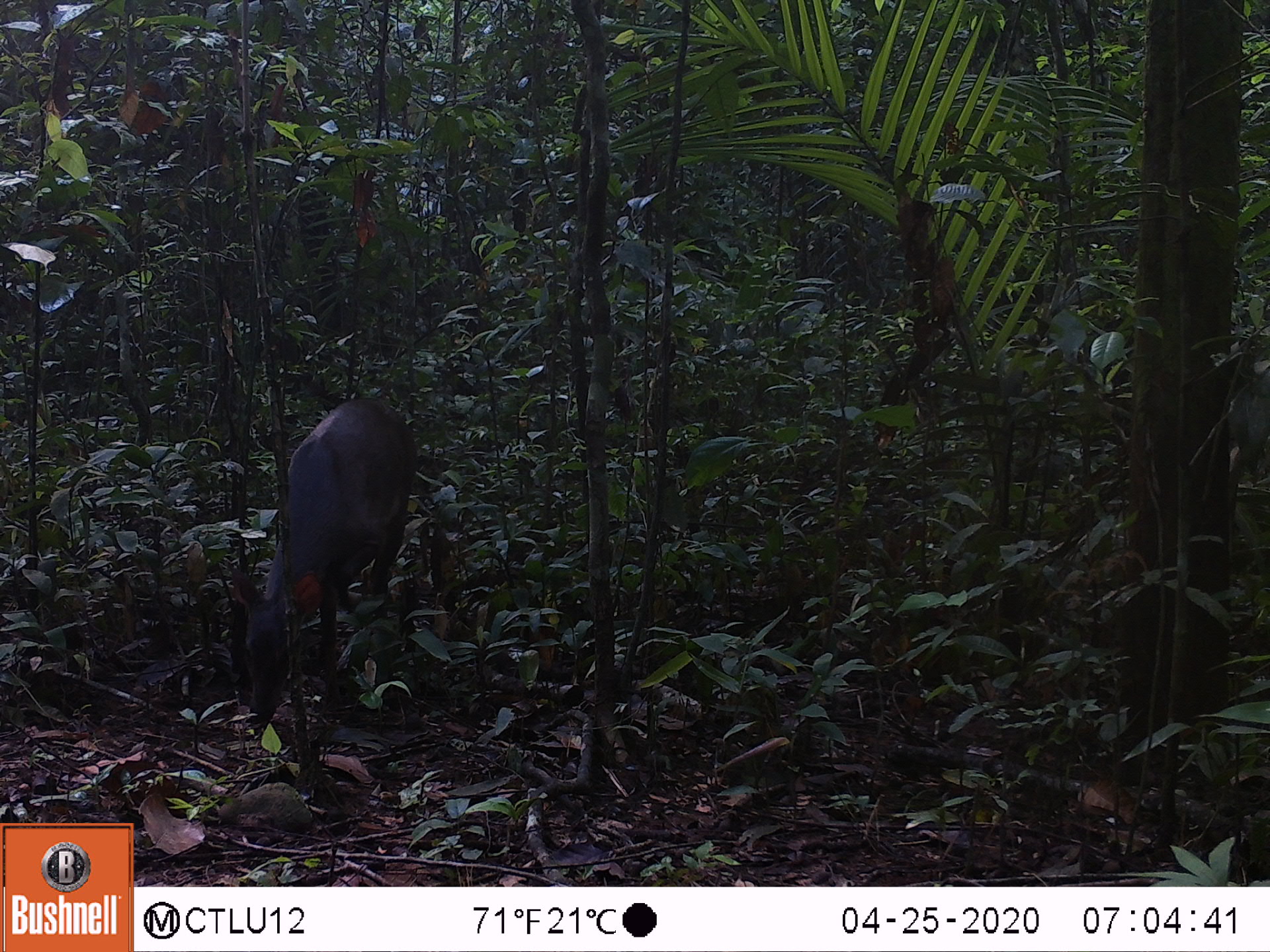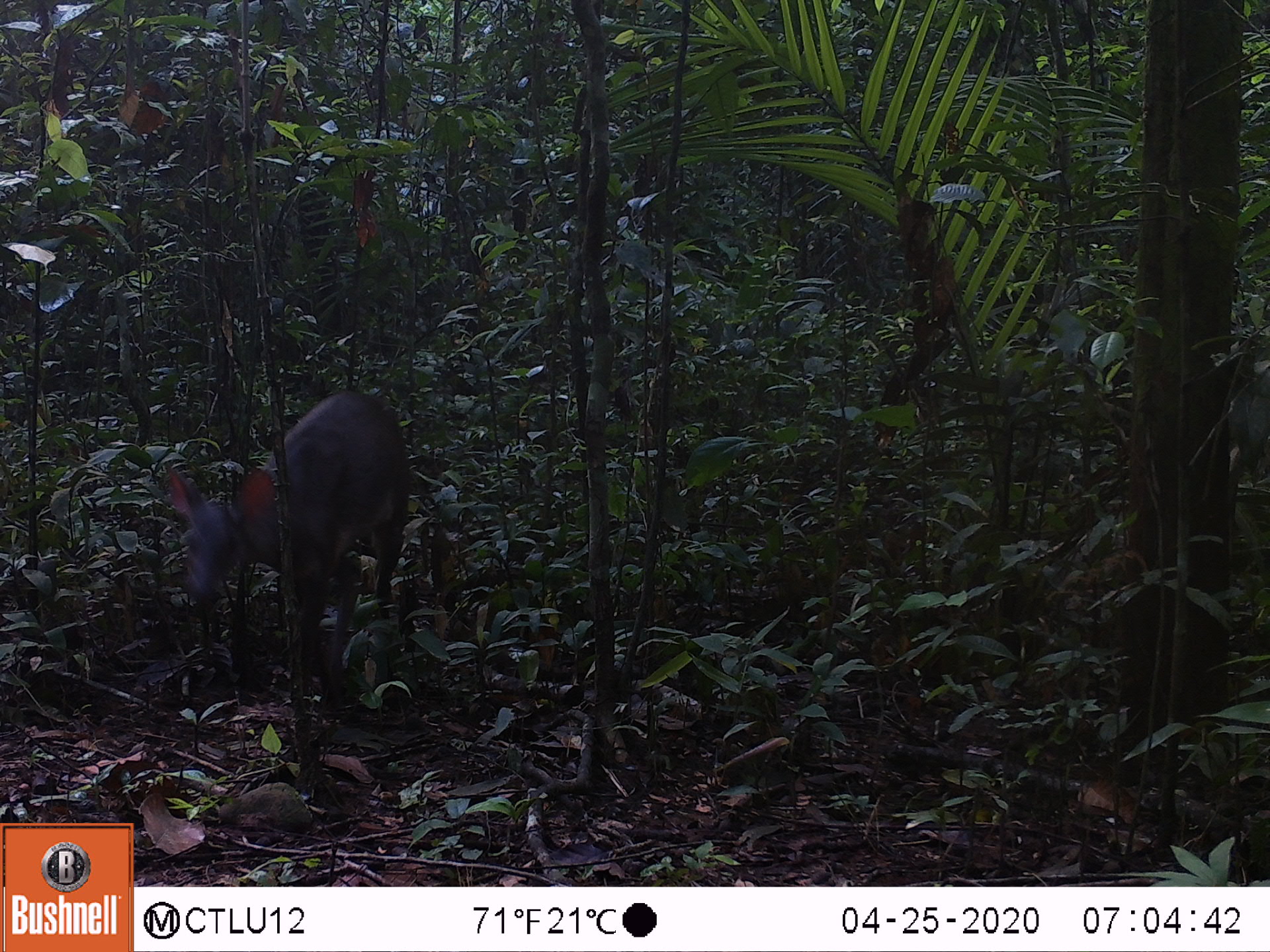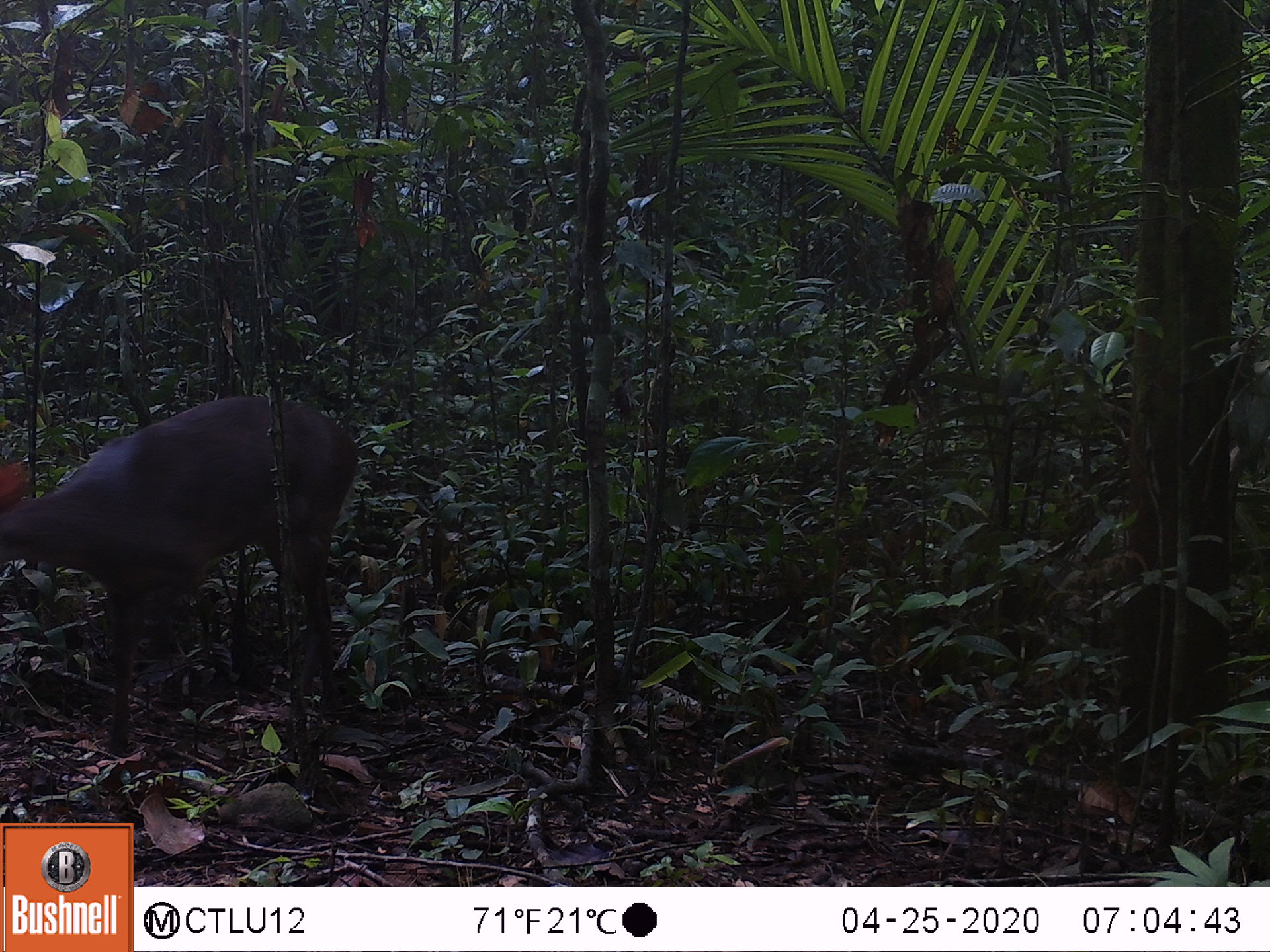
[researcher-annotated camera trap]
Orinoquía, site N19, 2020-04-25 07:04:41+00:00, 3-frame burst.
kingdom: Animalia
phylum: Chordata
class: Mammalia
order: Artiodactyla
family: Cervidae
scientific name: Cervidae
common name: deer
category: unknown cervid